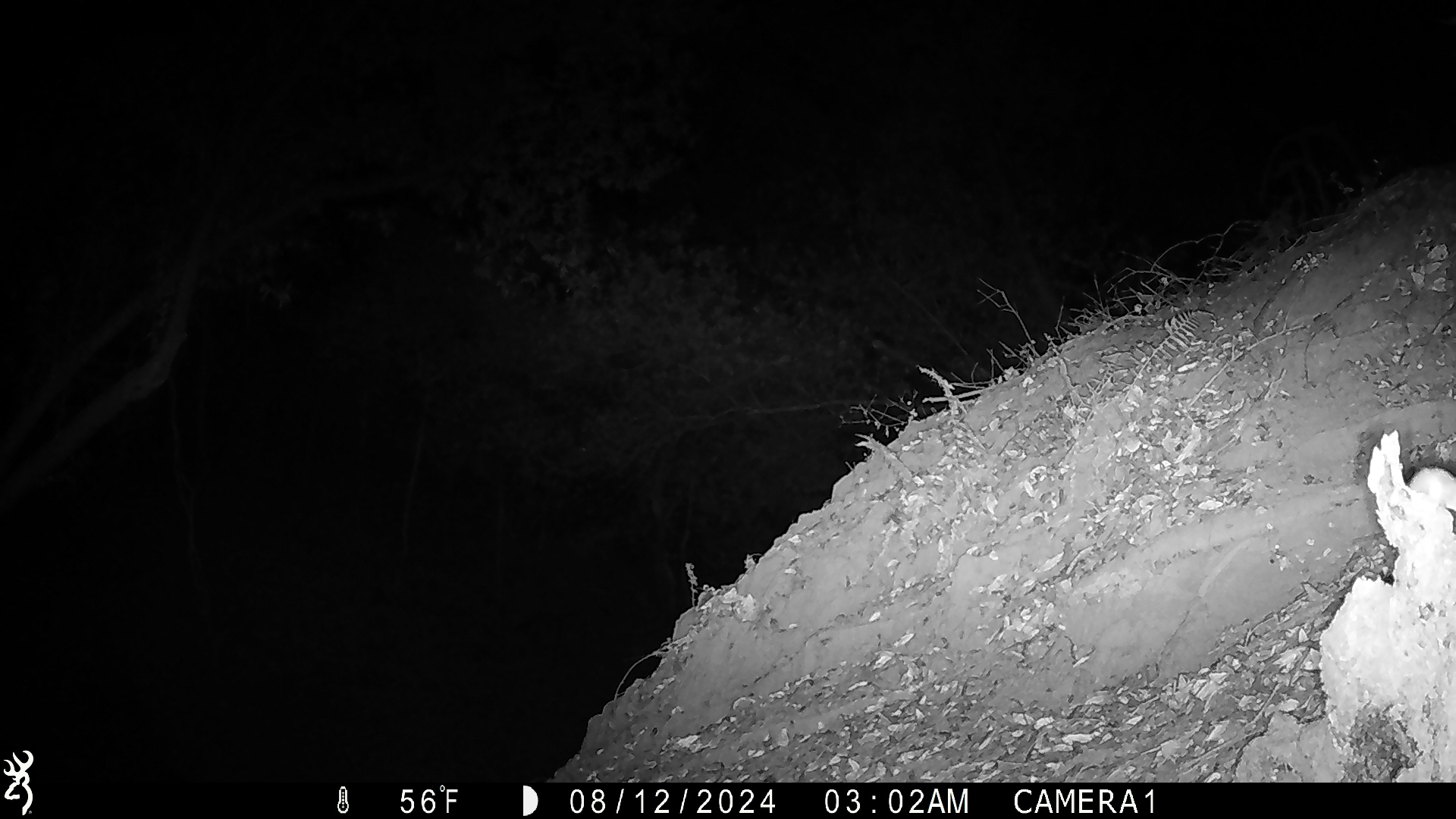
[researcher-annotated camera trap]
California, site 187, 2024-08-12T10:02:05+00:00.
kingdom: Animalia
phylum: Chordata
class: Mammalia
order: Rodentia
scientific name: Rodentia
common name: mouse or rat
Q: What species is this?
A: Mouse or rat (Rodentia).